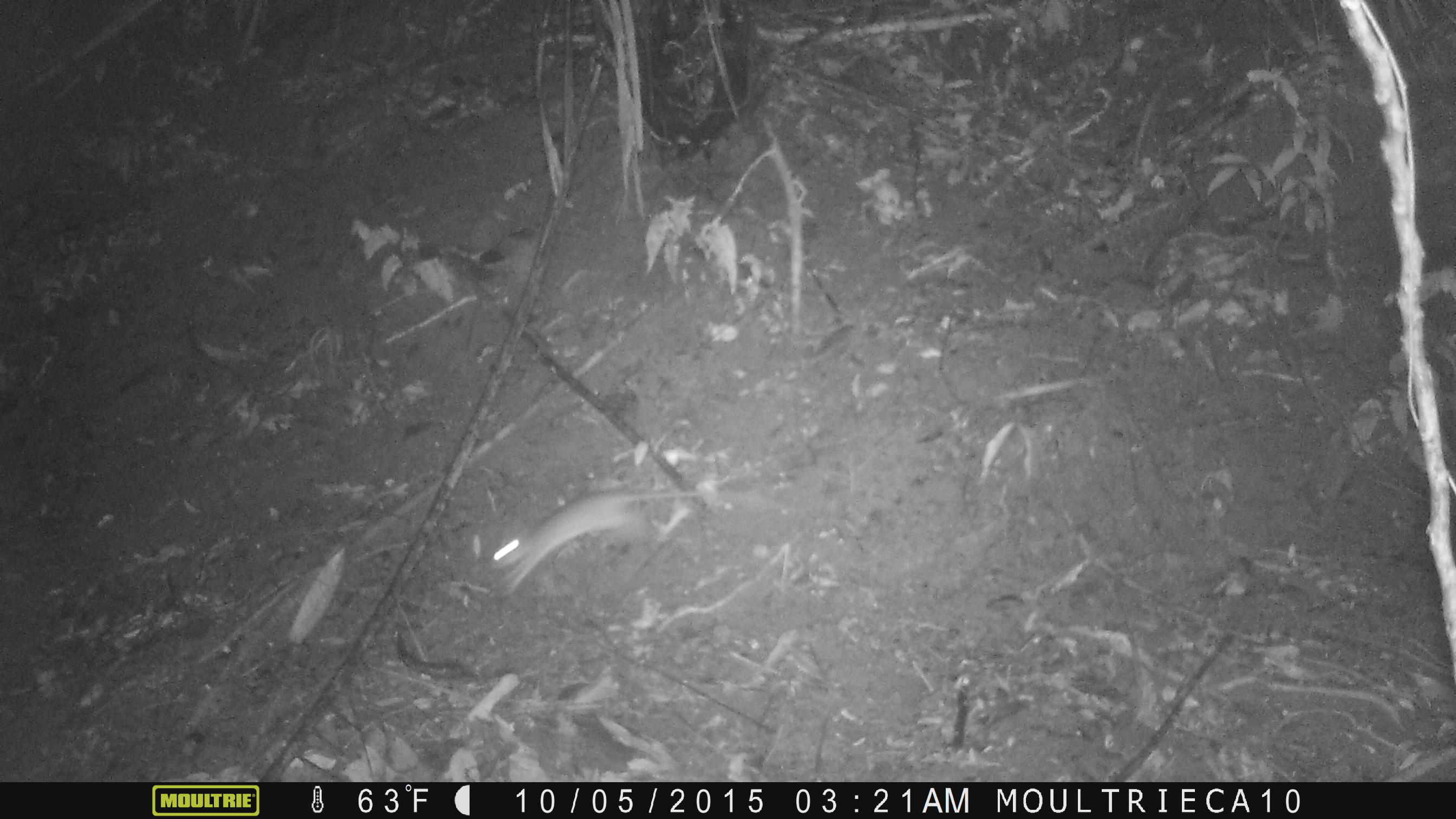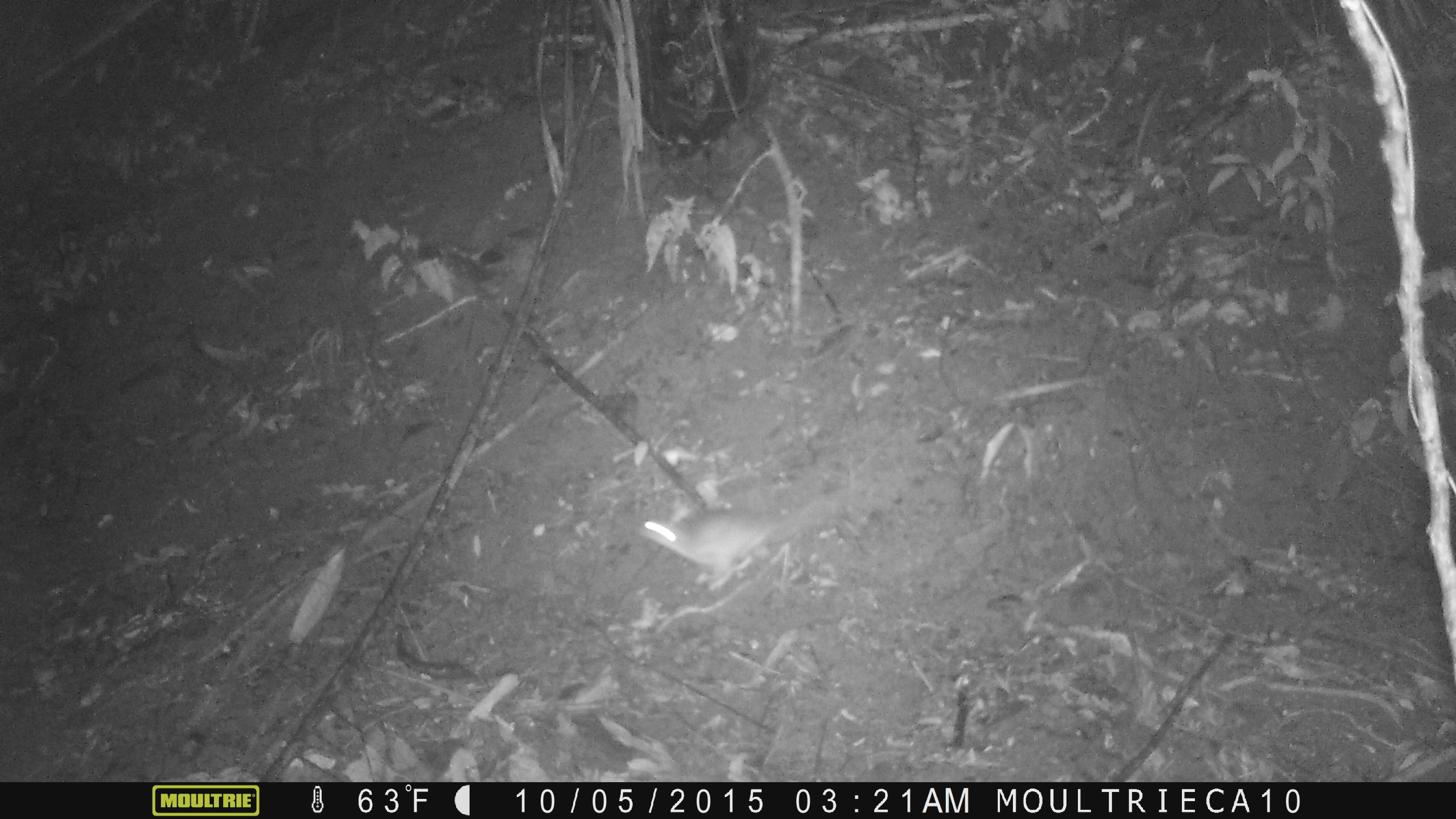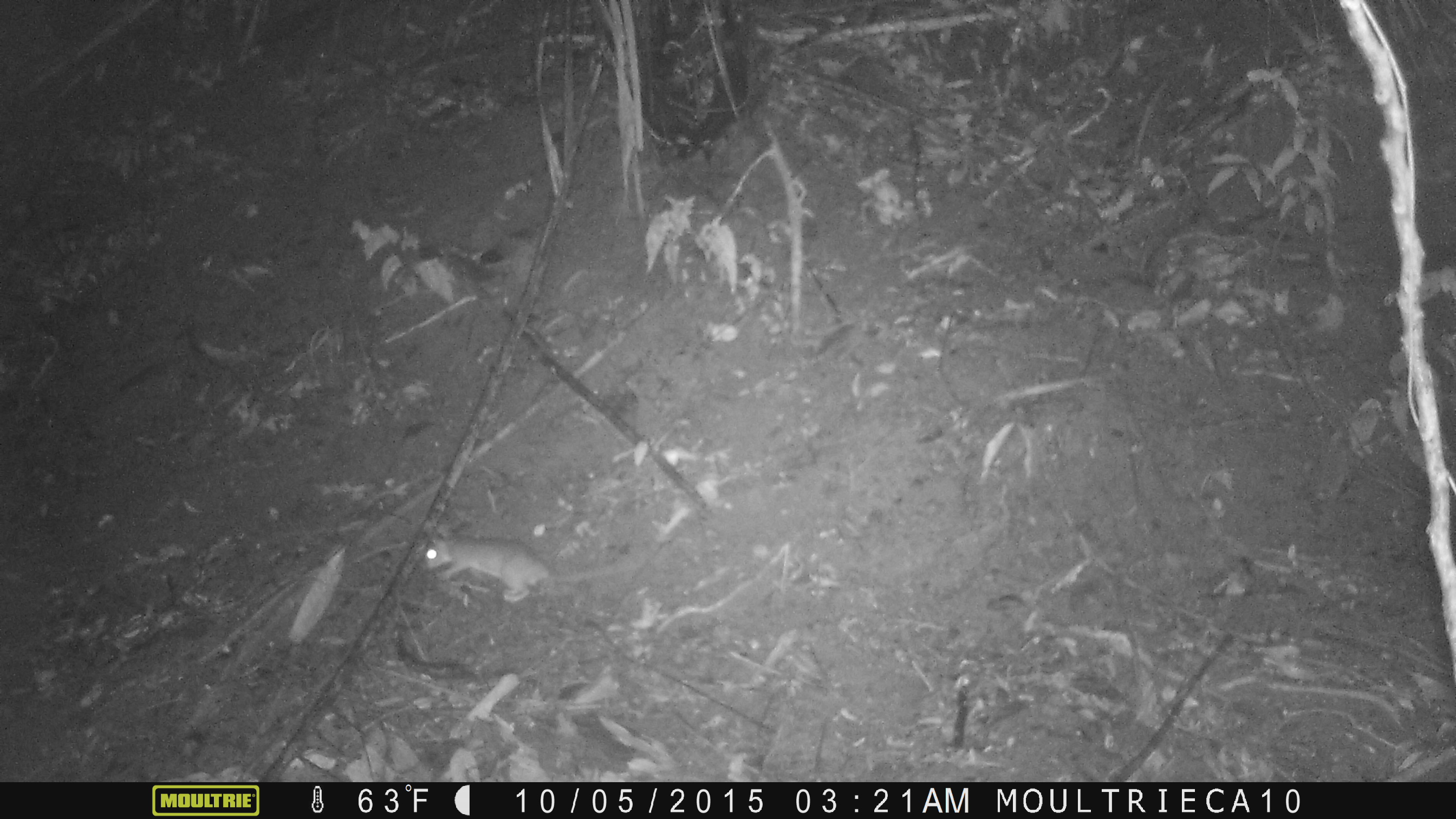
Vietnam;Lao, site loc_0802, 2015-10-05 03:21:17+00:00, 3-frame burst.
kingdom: Animalia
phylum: Chordata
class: Mammalia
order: Rodentia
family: Muridae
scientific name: Muridae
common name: old-world mice and rats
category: unidentified murid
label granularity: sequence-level